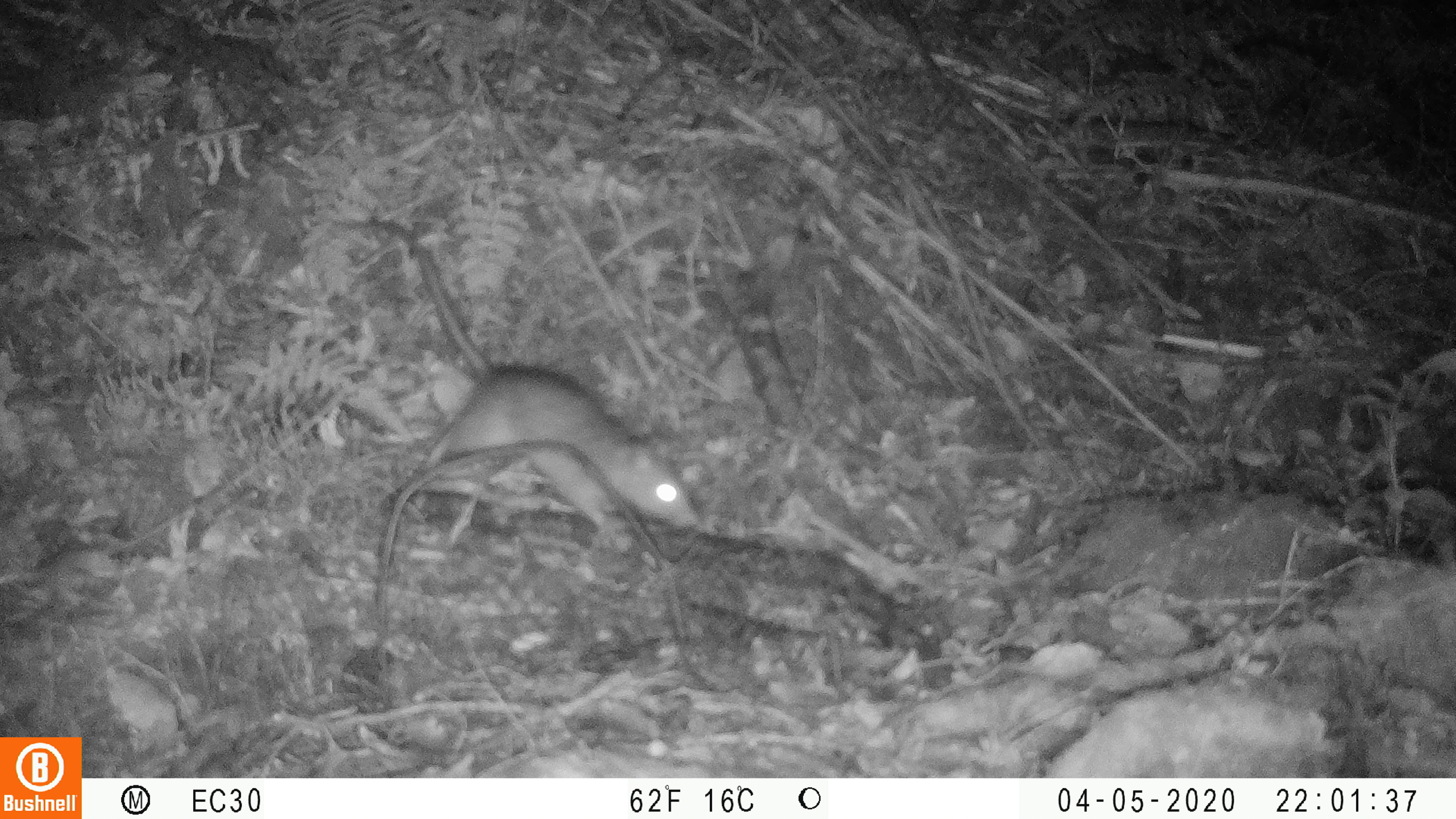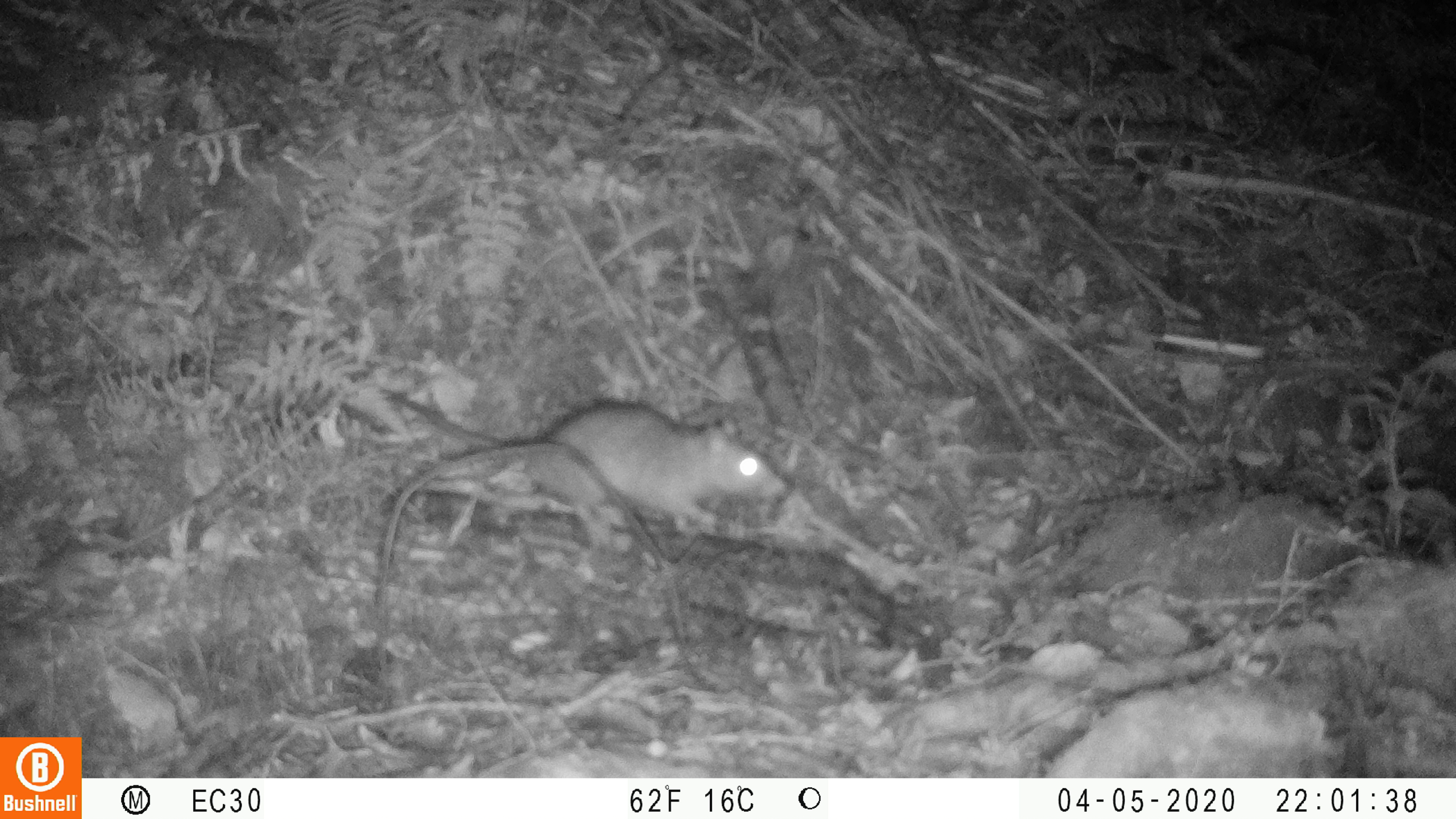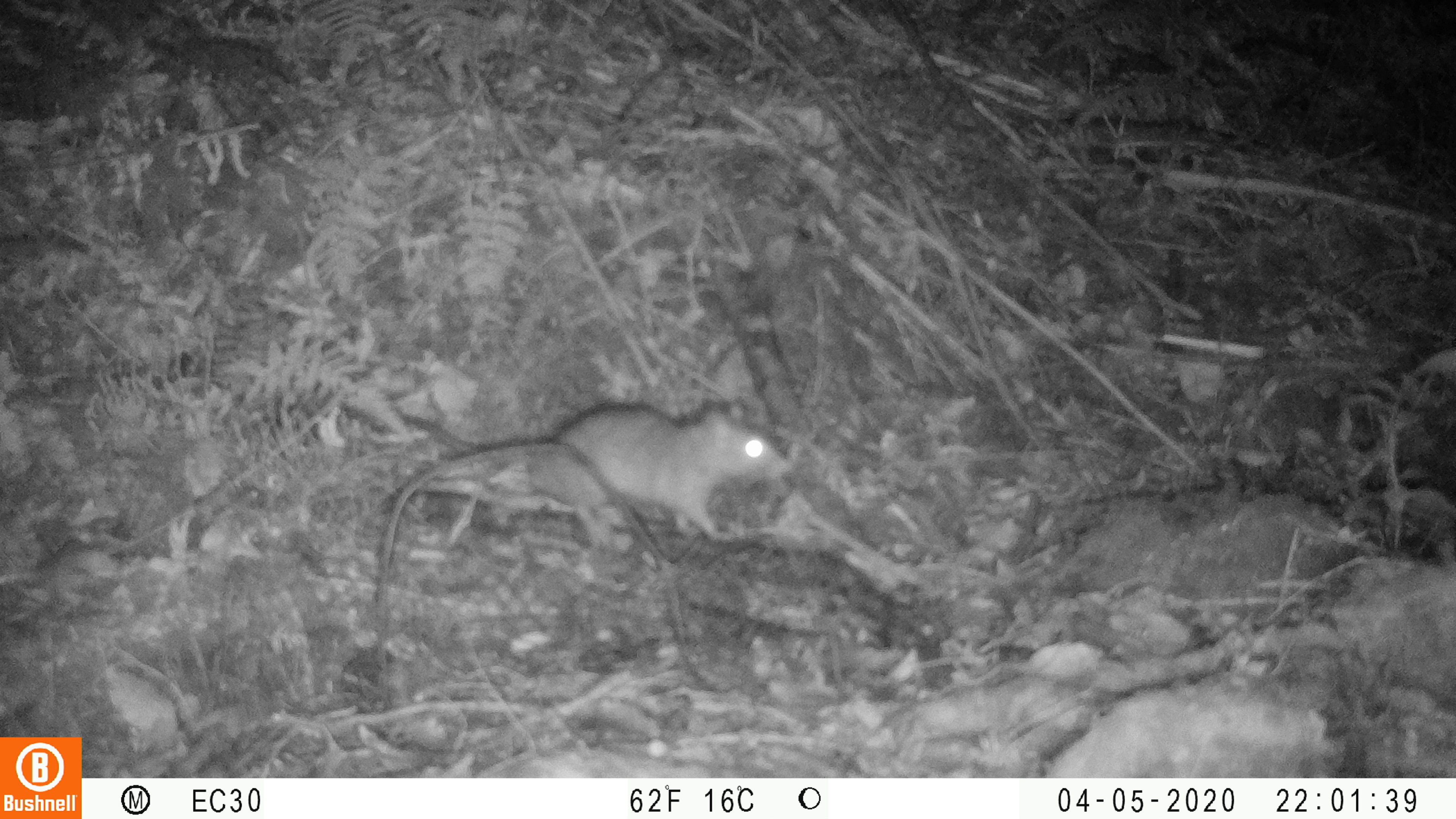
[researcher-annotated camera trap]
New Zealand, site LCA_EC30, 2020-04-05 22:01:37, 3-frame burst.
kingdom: Animalia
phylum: Chordata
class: Mammalia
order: Rodentia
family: Muridae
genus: Rattus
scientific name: Rattus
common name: rat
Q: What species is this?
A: Rat (Rattus).